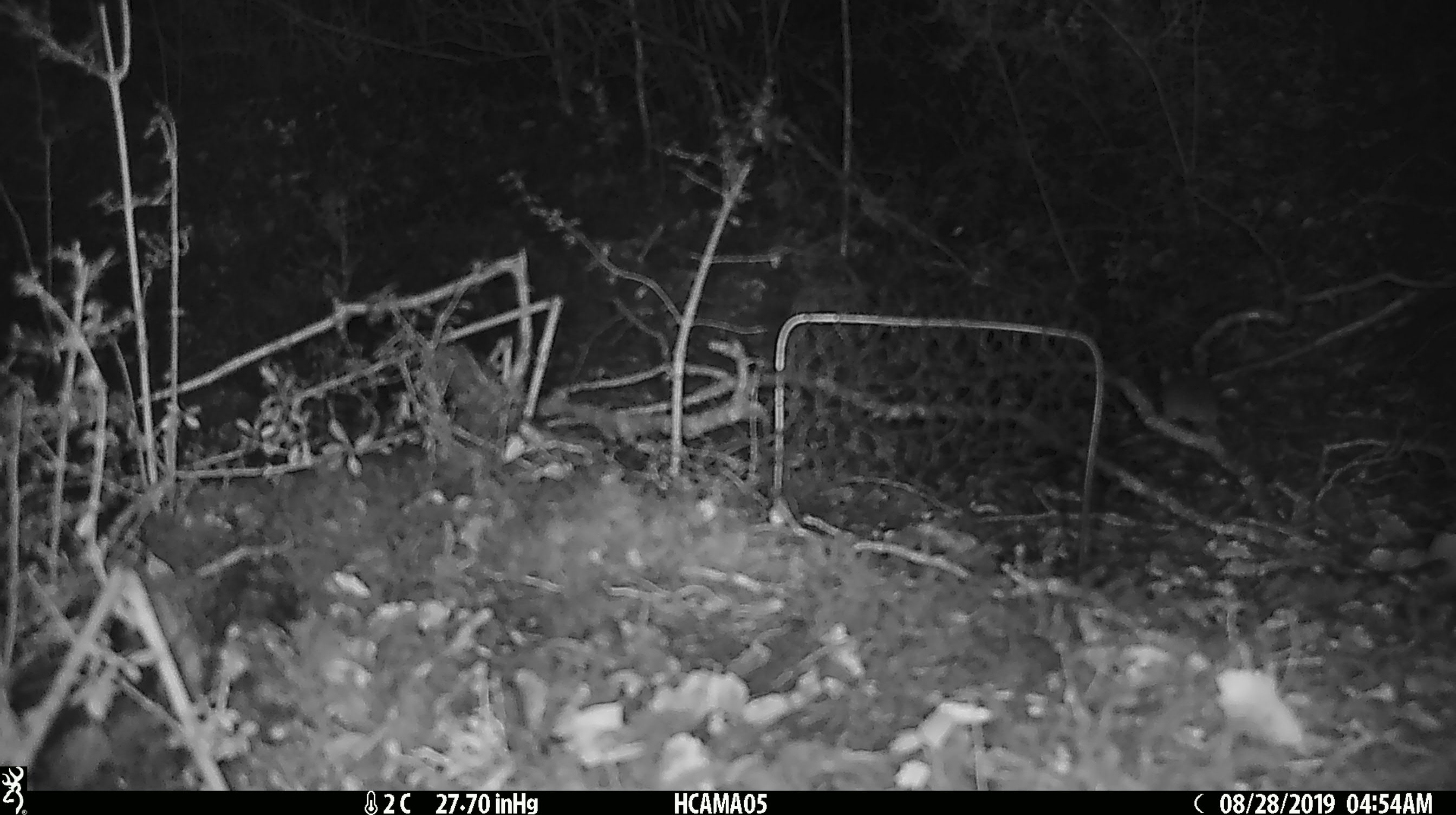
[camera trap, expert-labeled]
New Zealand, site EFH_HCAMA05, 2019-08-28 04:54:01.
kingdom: Animalia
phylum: Chordata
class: Mammalia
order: Rodentia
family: Muridae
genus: Mus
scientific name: Mus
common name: mouse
Mouse (Mus).